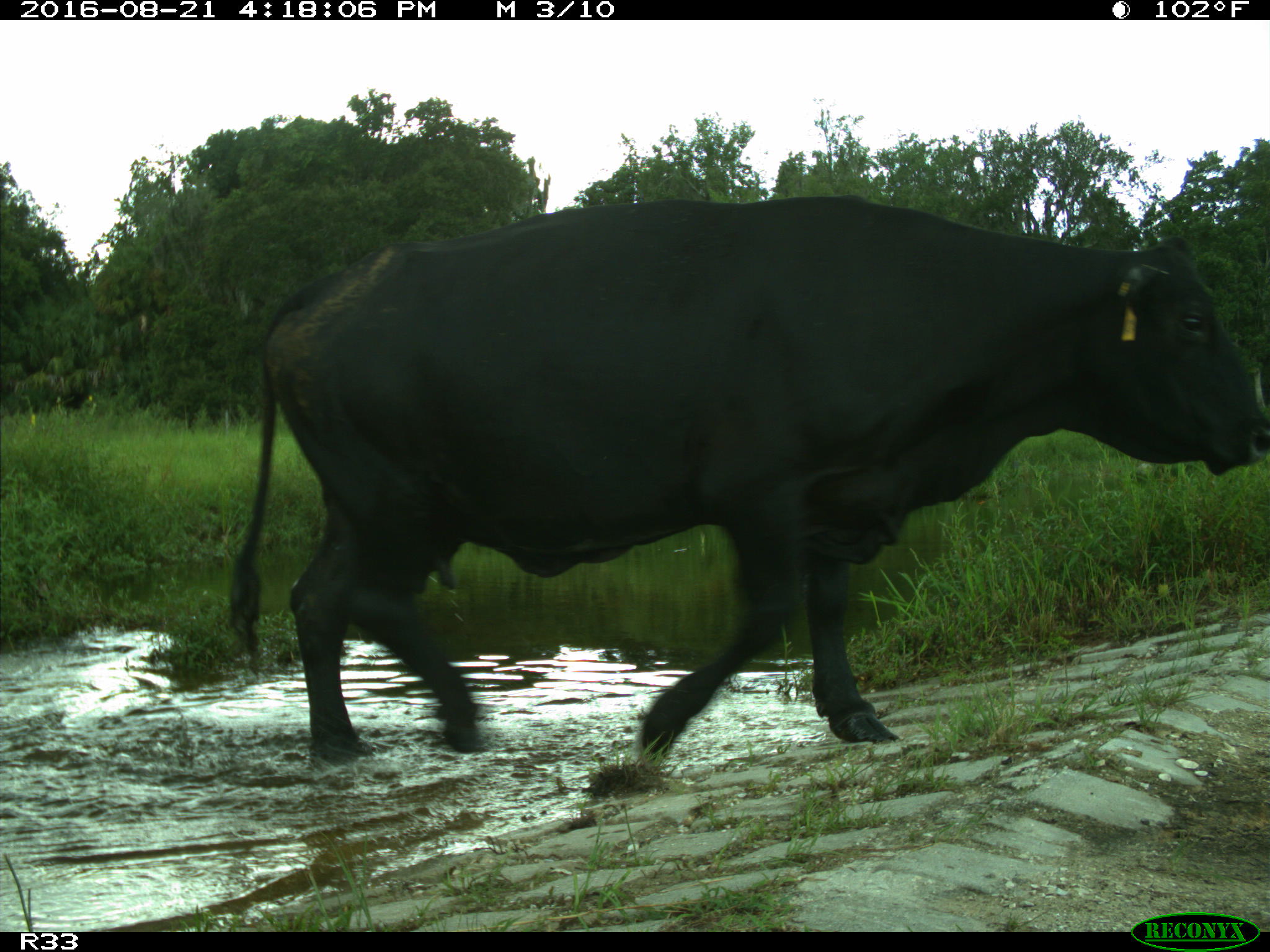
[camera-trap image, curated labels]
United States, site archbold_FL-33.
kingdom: Animalia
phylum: Chordata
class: Mammalia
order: Artiodactyla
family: Bovidae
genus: Bos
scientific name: Bos taurus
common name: domestic cow